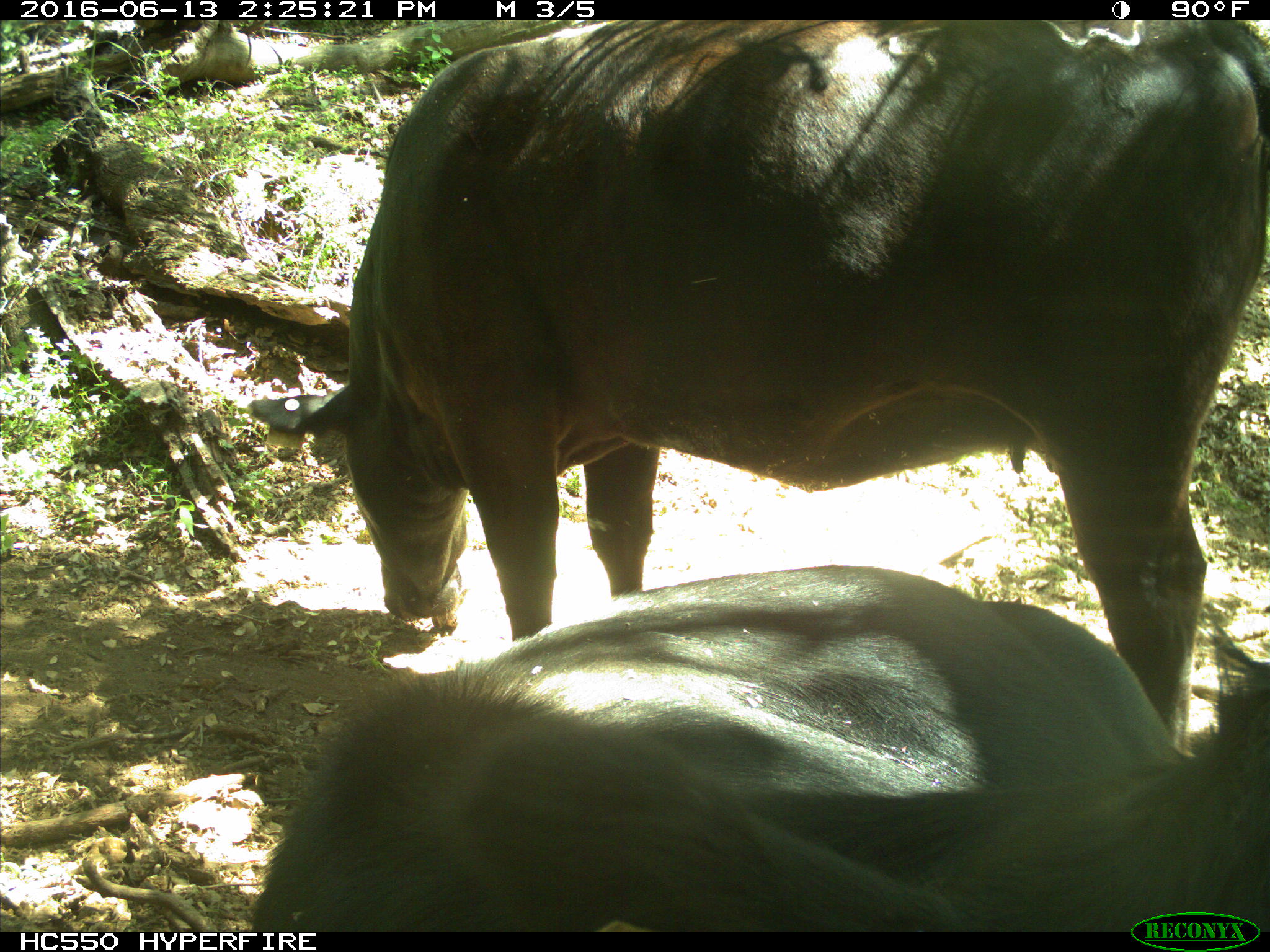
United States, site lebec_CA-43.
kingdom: Animalia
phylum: Chordata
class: Mammalia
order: Artiodactyla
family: Bovidae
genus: Bos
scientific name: Bos taurus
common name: domestic cow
Bos taurus (domestic cow).